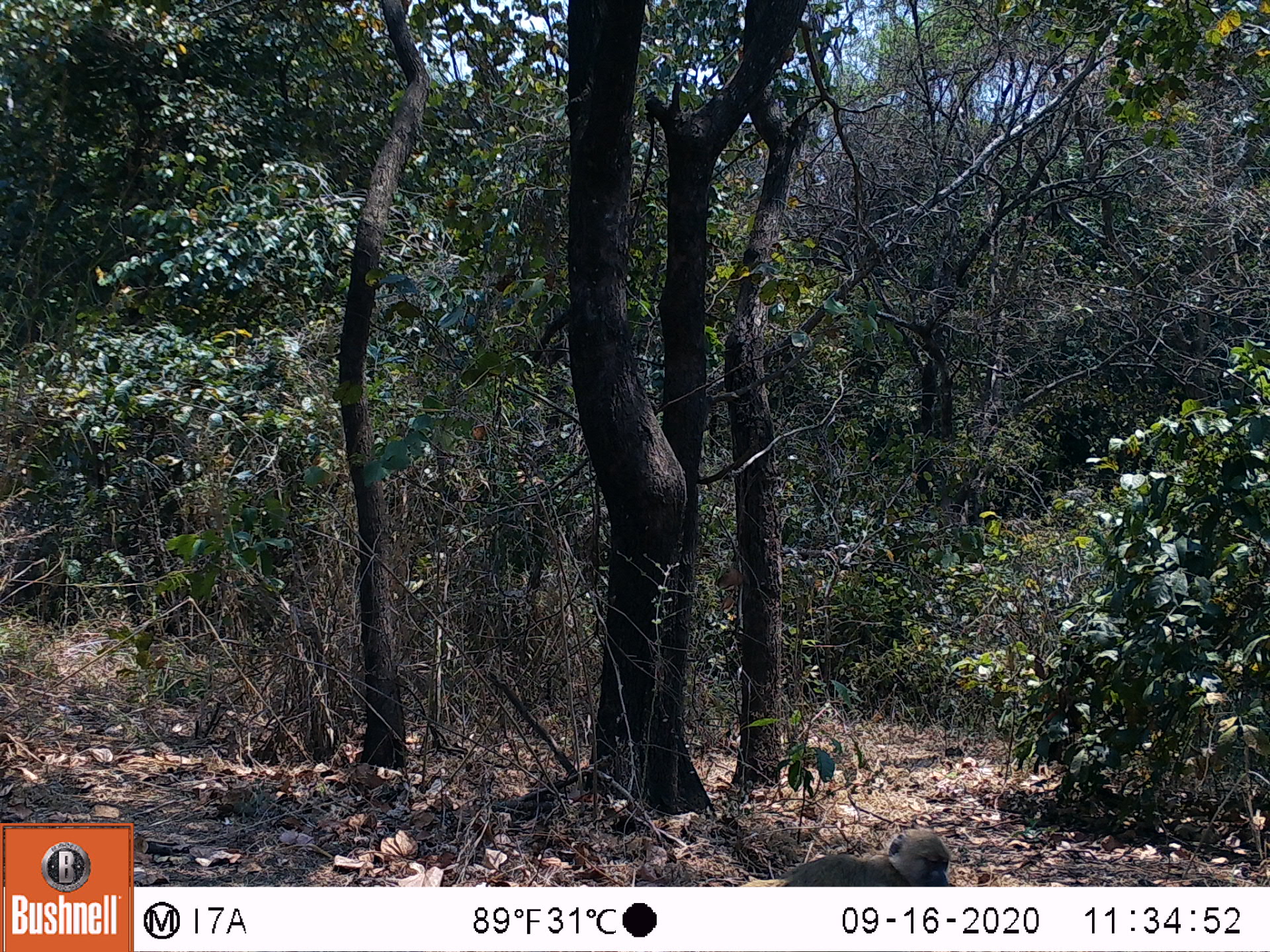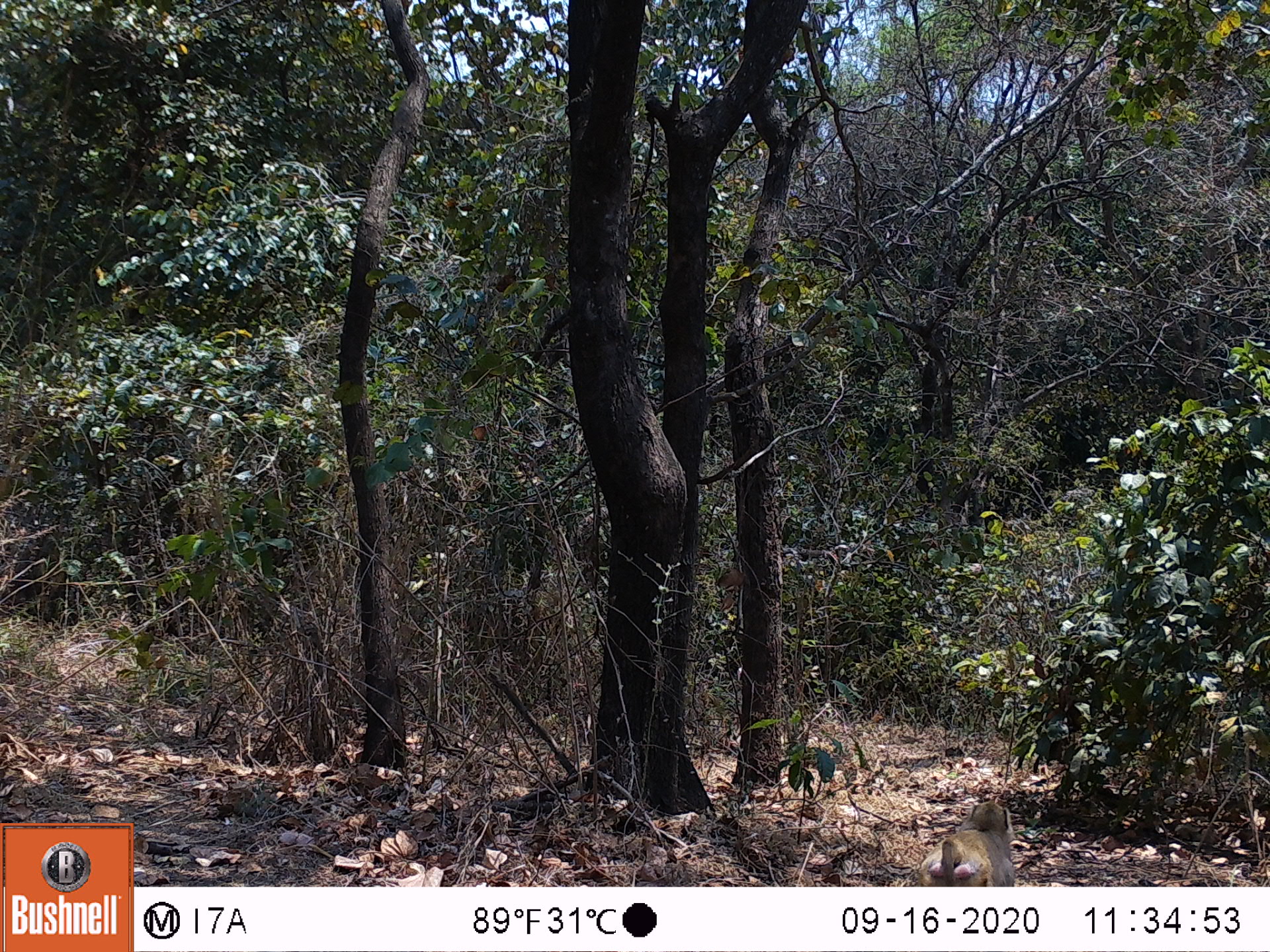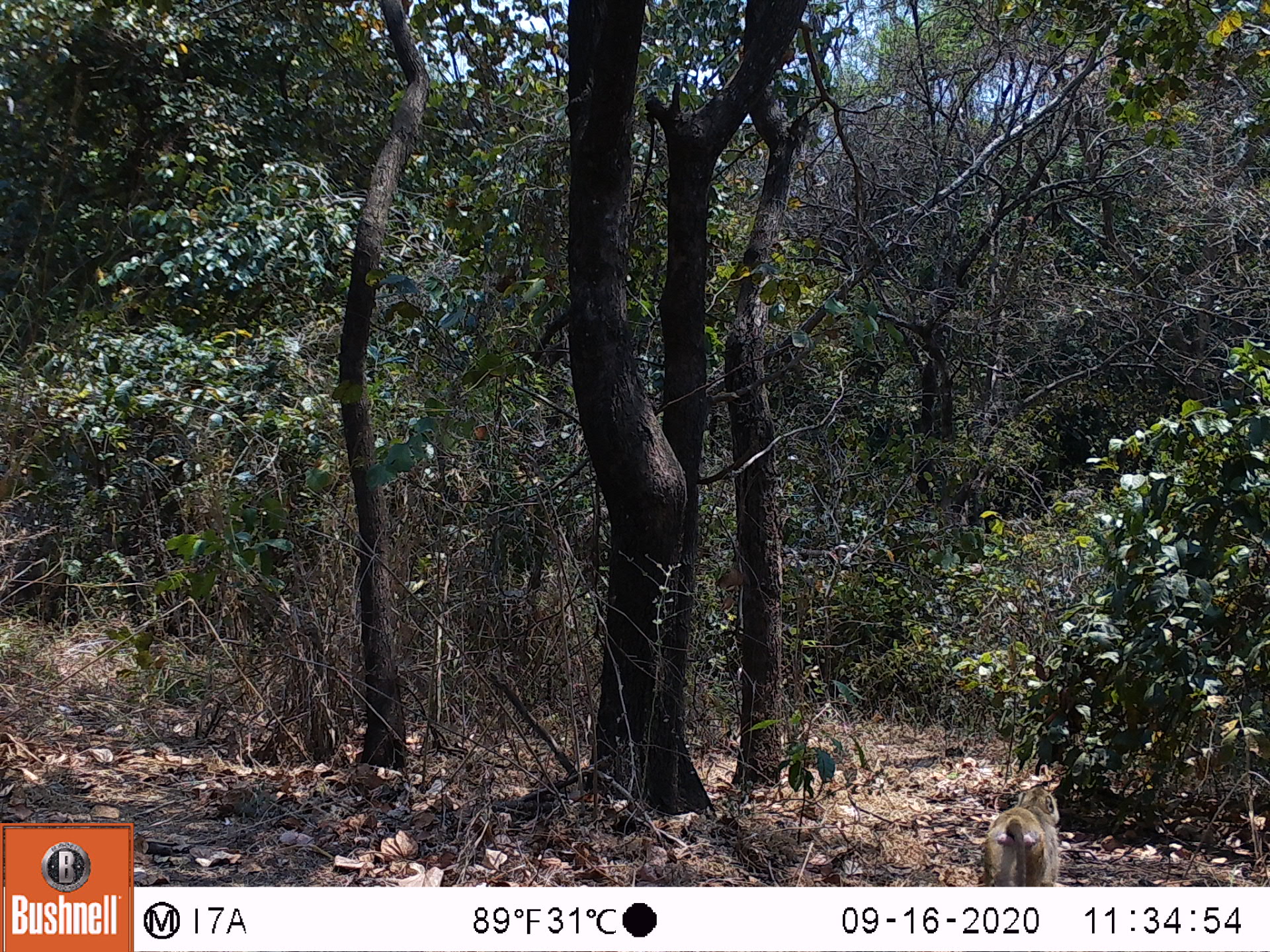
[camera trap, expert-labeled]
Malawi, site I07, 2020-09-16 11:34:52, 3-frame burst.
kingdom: Animalia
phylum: Chordata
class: Mammalia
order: Primates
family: Cercopithecidae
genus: Papio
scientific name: Papio cynocephalus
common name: yellow baboon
Yellow baboon (Papio cynocephalus), count 1.